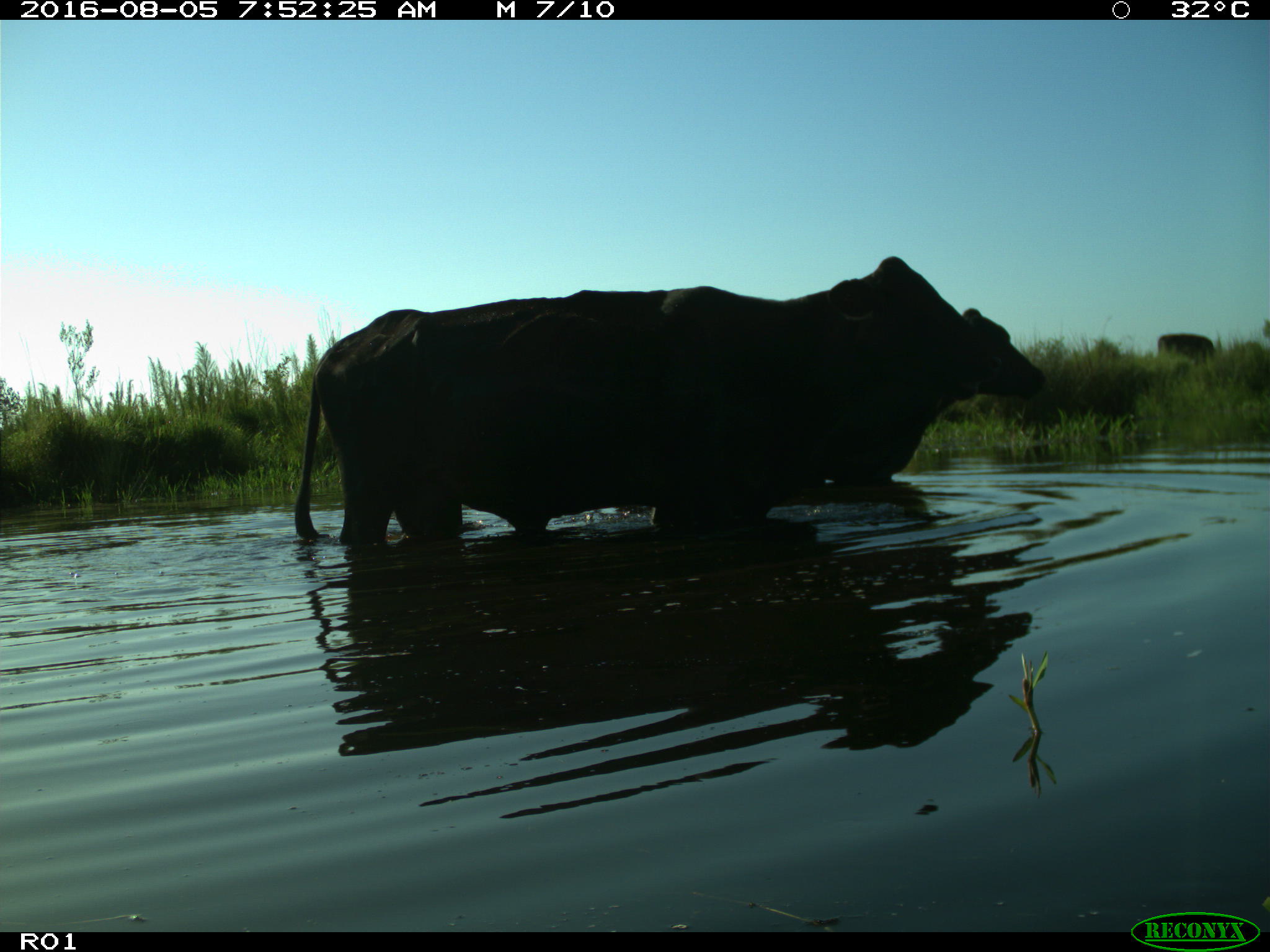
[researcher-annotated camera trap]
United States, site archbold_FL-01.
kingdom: Animalia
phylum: Chordata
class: Mammalia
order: Artiodactyla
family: Bovidae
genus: Bos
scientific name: Bos taurus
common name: domestic cow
Bos taurus (domestic cow).